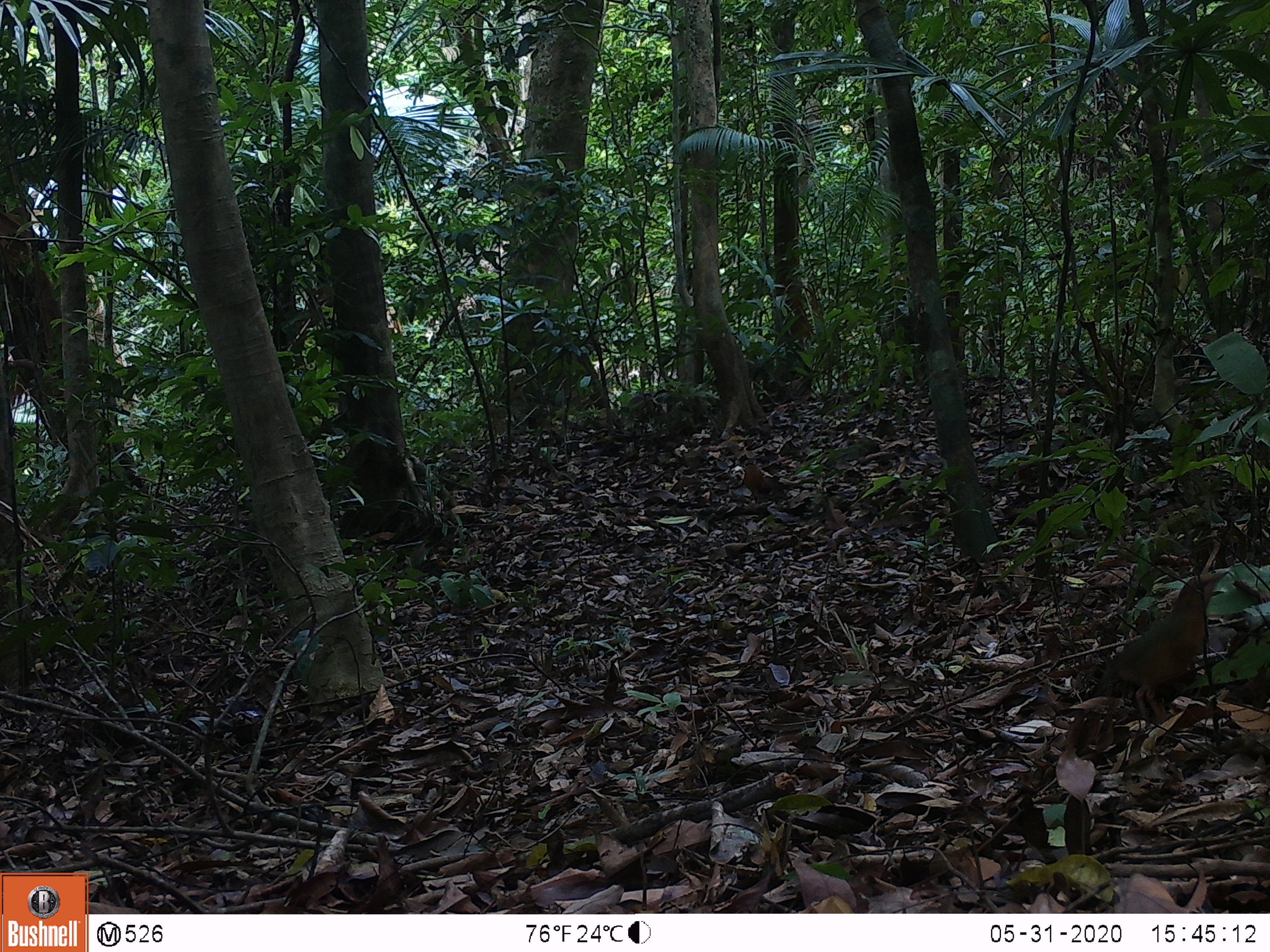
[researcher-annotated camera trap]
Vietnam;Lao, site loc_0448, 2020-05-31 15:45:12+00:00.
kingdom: Animalia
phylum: Chordata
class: Aves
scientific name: Aves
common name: bird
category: unidentified bird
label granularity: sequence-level